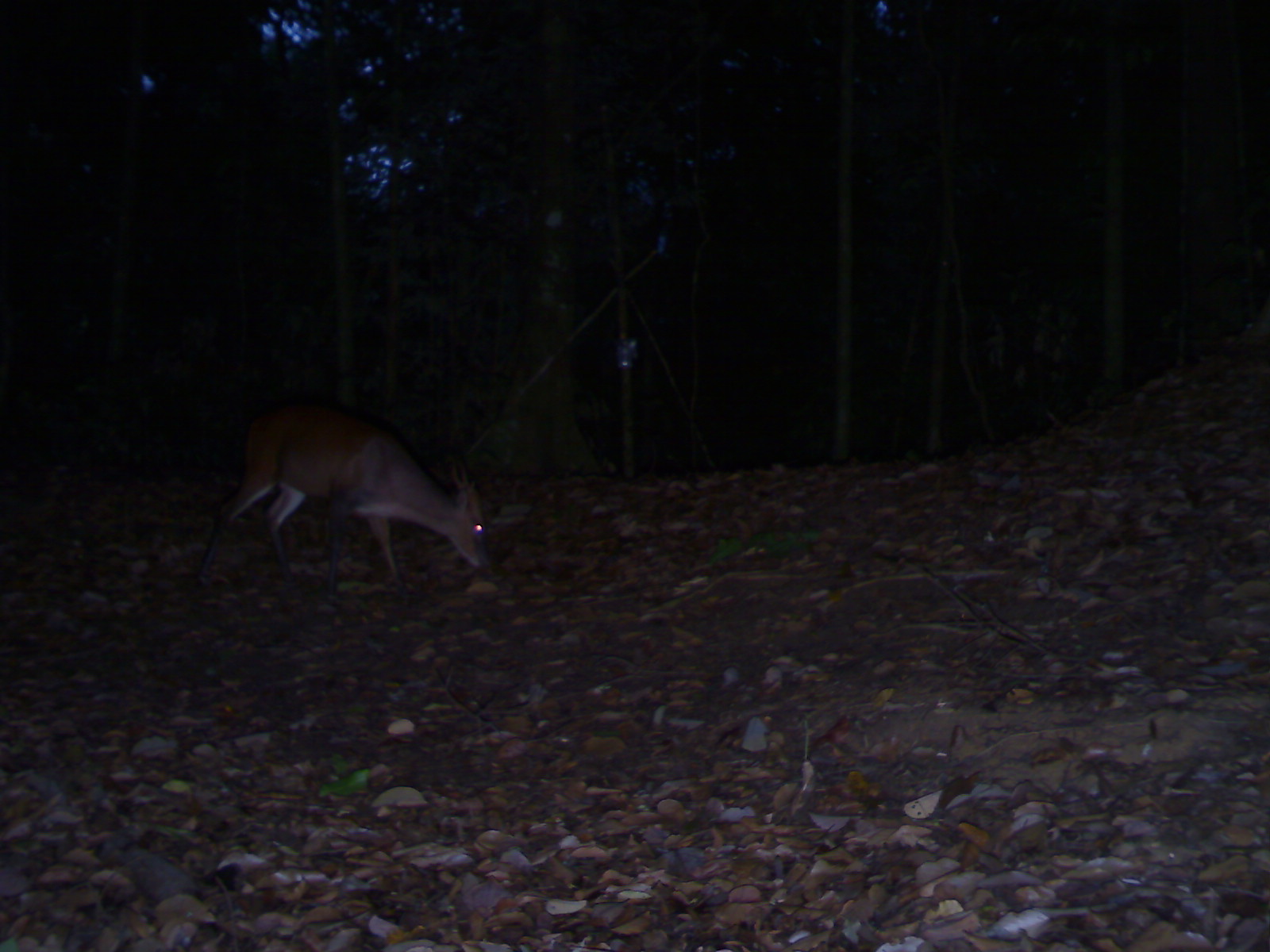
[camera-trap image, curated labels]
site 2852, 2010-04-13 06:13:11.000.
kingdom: Animalia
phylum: Chordata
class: Mammalia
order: Artiodactyla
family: Cervidae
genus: Muntiacus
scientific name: Muntiacus muntjak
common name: southern red muntjac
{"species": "Muntiacus muntjak (southern red muntjac)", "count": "1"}